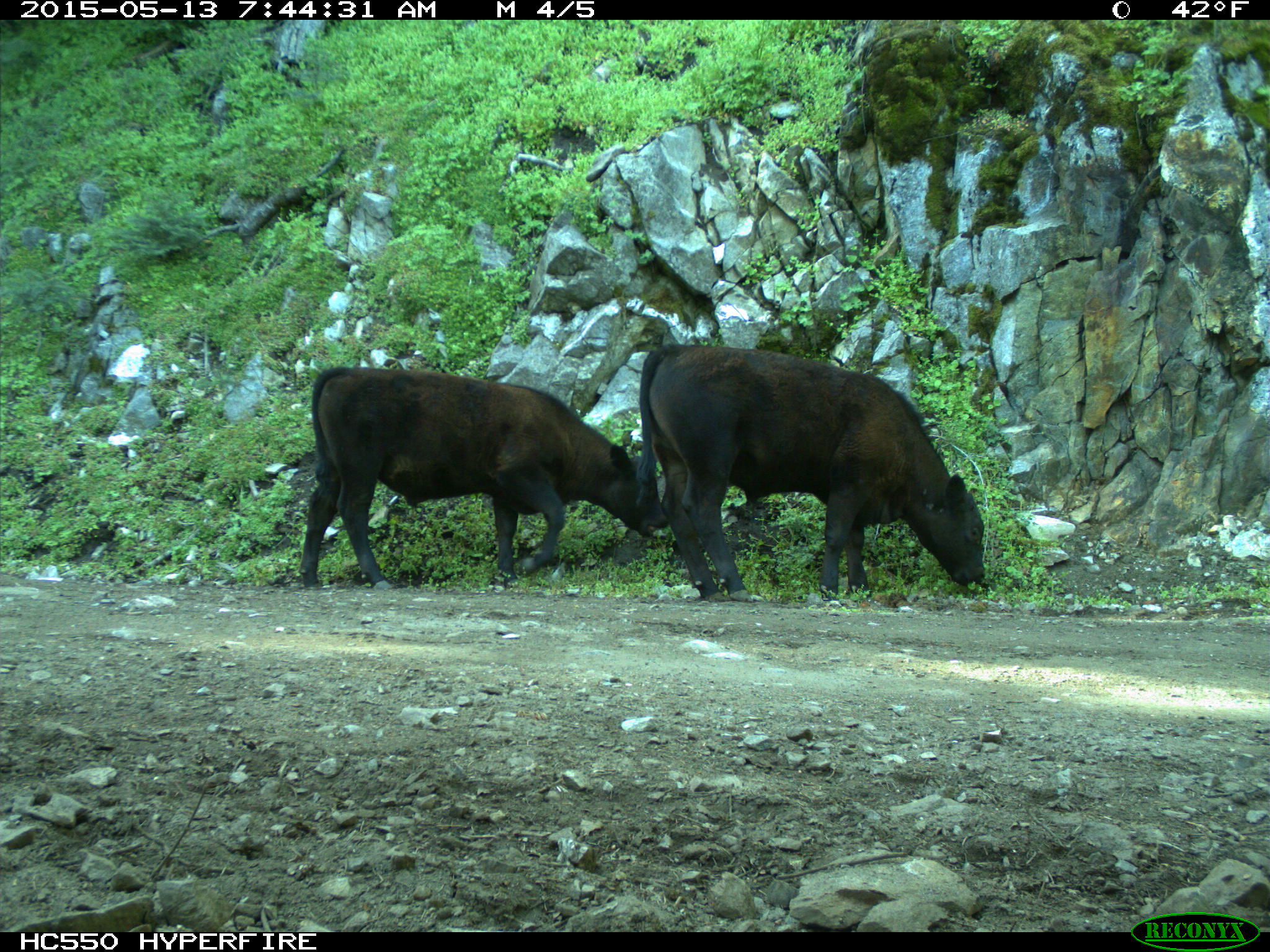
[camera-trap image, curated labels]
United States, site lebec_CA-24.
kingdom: Animalia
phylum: Chordata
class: Mammalia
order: Artiodactyla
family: Bovidae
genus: Bos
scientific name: Bos taurus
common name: domestic cow